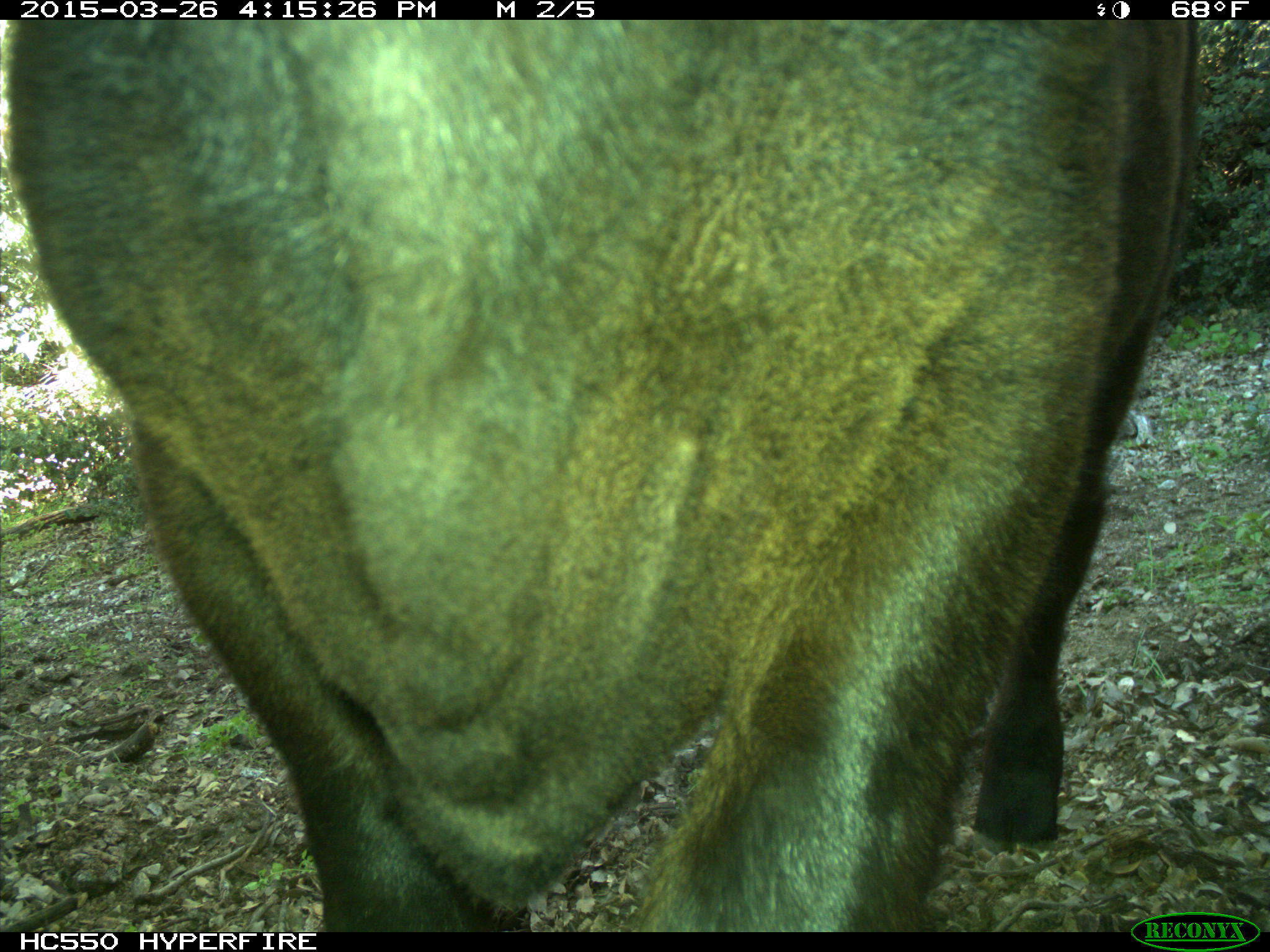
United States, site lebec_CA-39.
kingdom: Animalia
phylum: Chordata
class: Mammalia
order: Artiodactyla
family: Bovidae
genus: Bos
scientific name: Bos taurus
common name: domestic cow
Bos taurus (domestic cow).